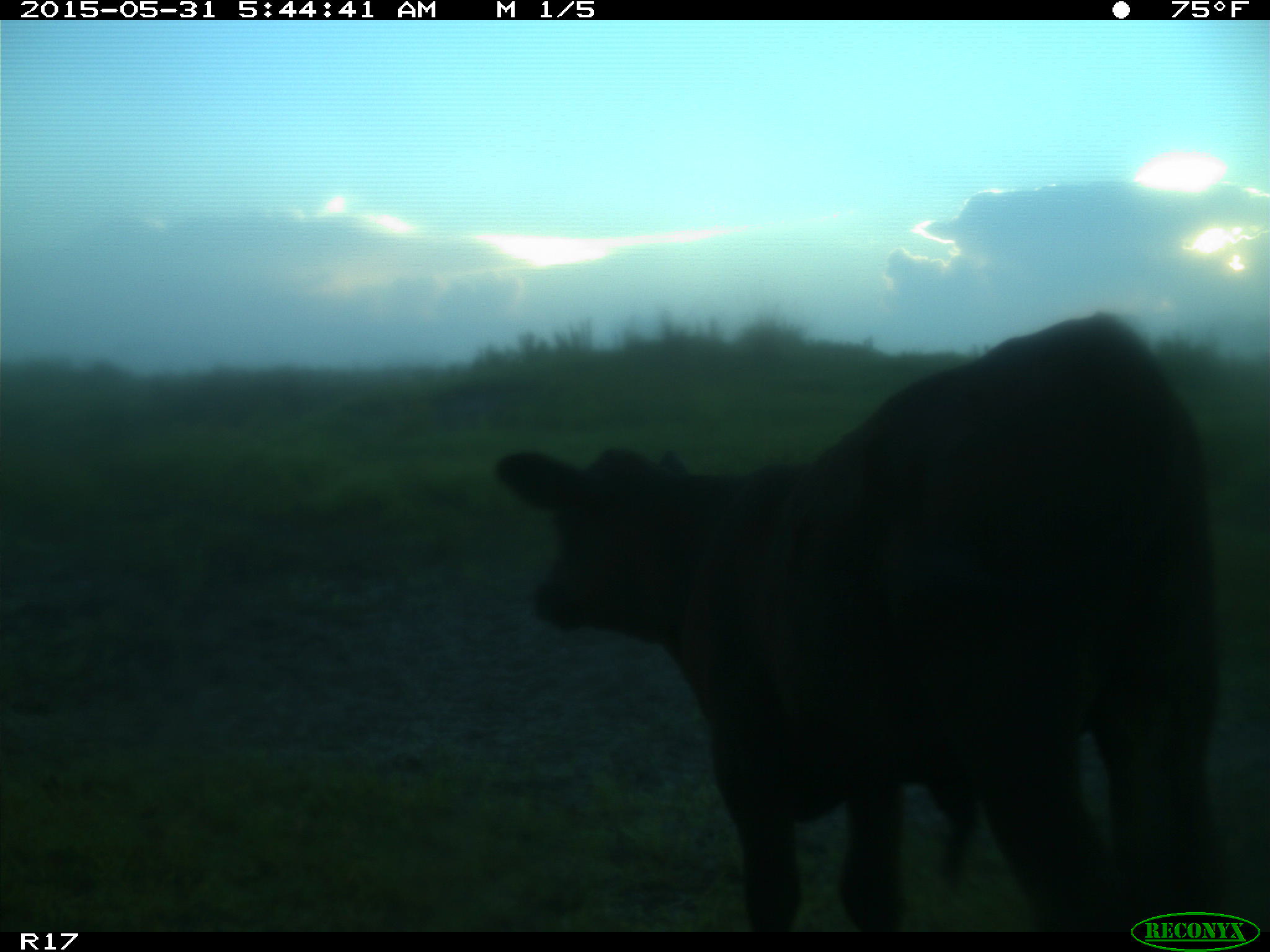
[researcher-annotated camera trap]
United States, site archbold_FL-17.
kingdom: Animalia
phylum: Chordata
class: Mammalia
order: Artiodactyla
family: Bovidae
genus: Bos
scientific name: Bos taurus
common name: domestic cow